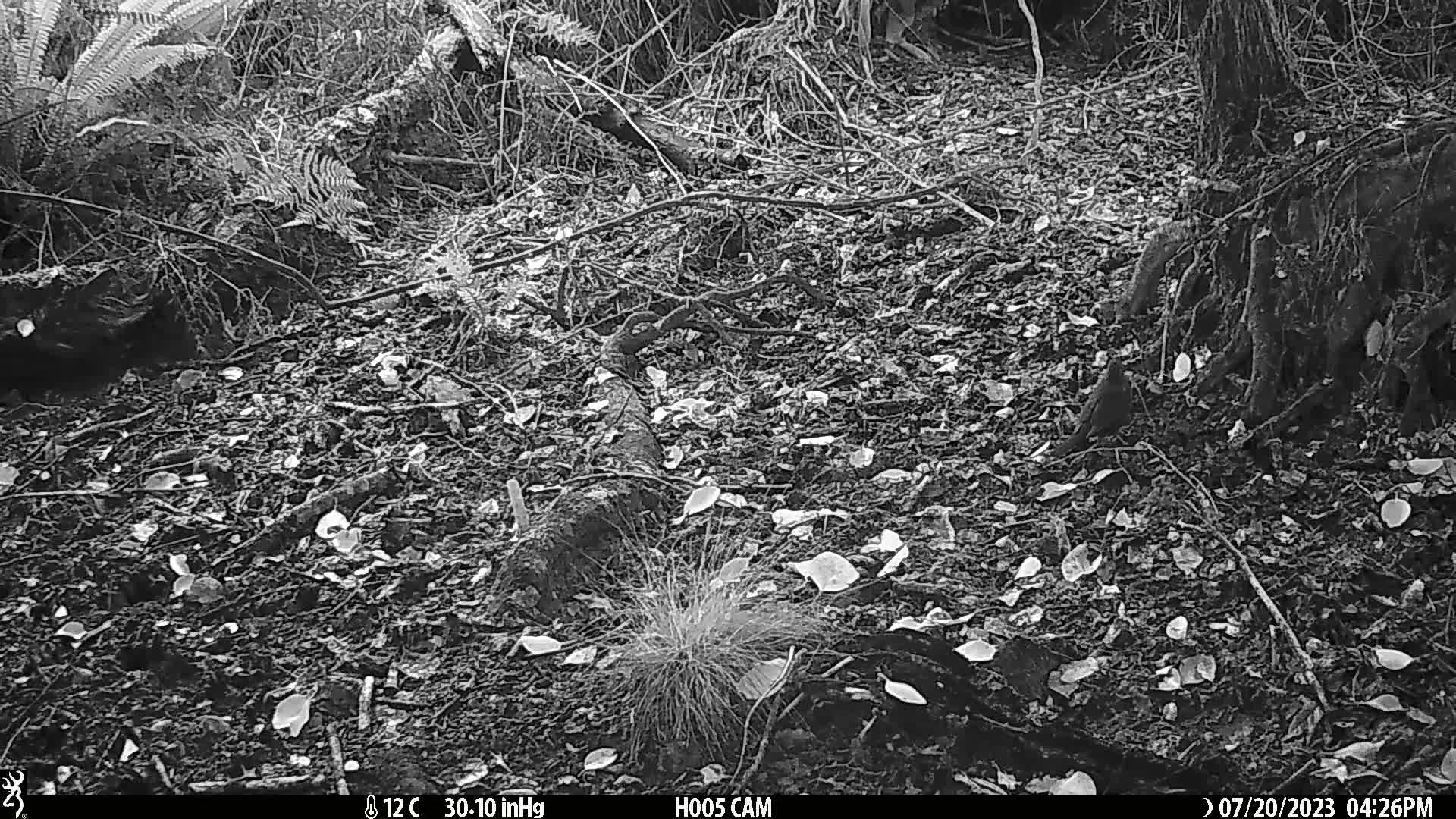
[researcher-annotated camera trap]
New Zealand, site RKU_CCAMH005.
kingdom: Animalia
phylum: Chordata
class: Aves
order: Passeriformes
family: Turdidae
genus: Turdus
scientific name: Turdus merula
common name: eurasian blackbird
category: blackbird